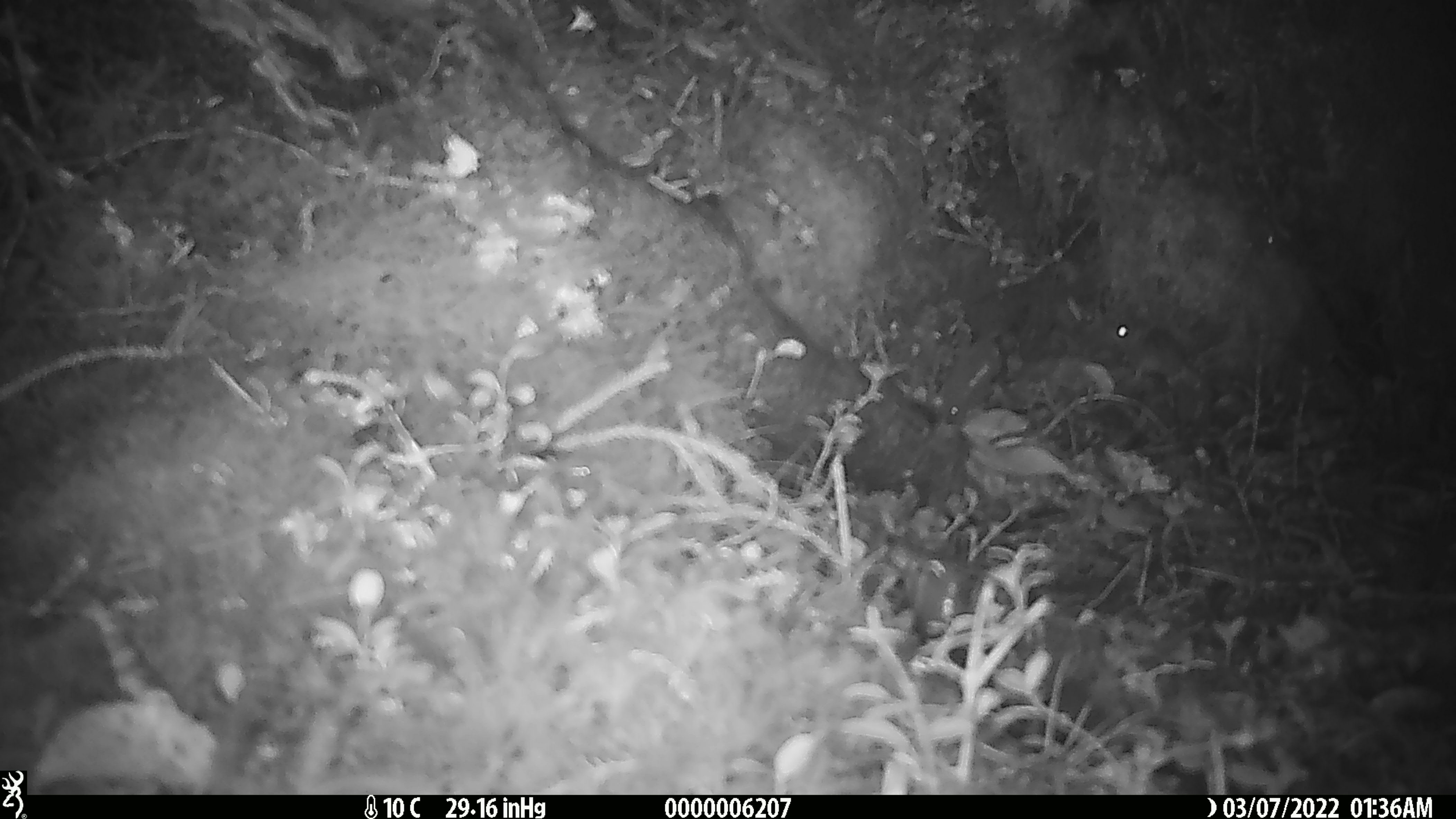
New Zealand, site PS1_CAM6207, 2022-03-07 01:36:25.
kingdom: Animalia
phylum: Chordata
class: Mammalia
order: Rodentia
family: Muridae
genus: Mus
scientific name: Mus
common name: mouse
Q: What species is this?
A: Mouse (Mus).